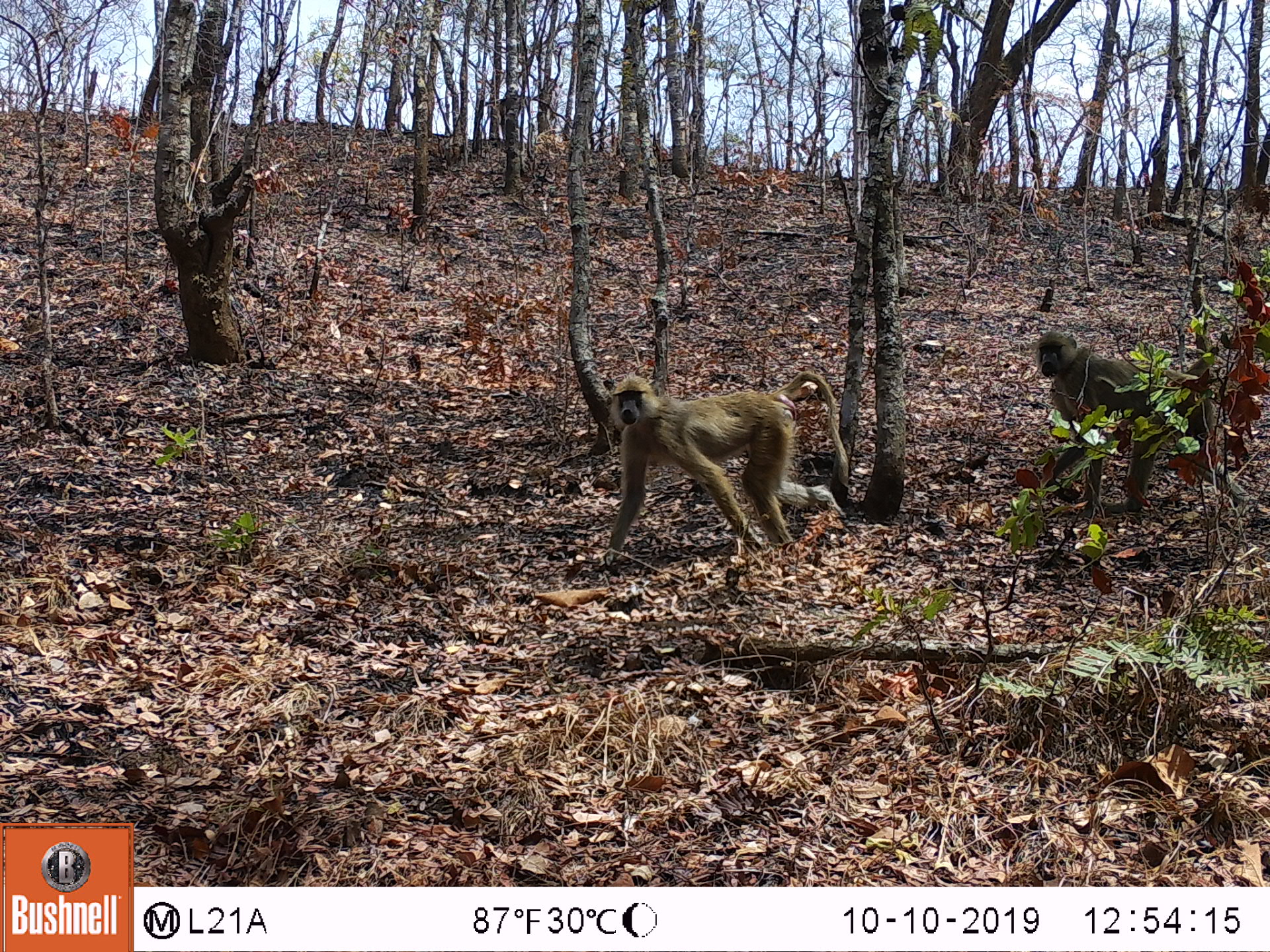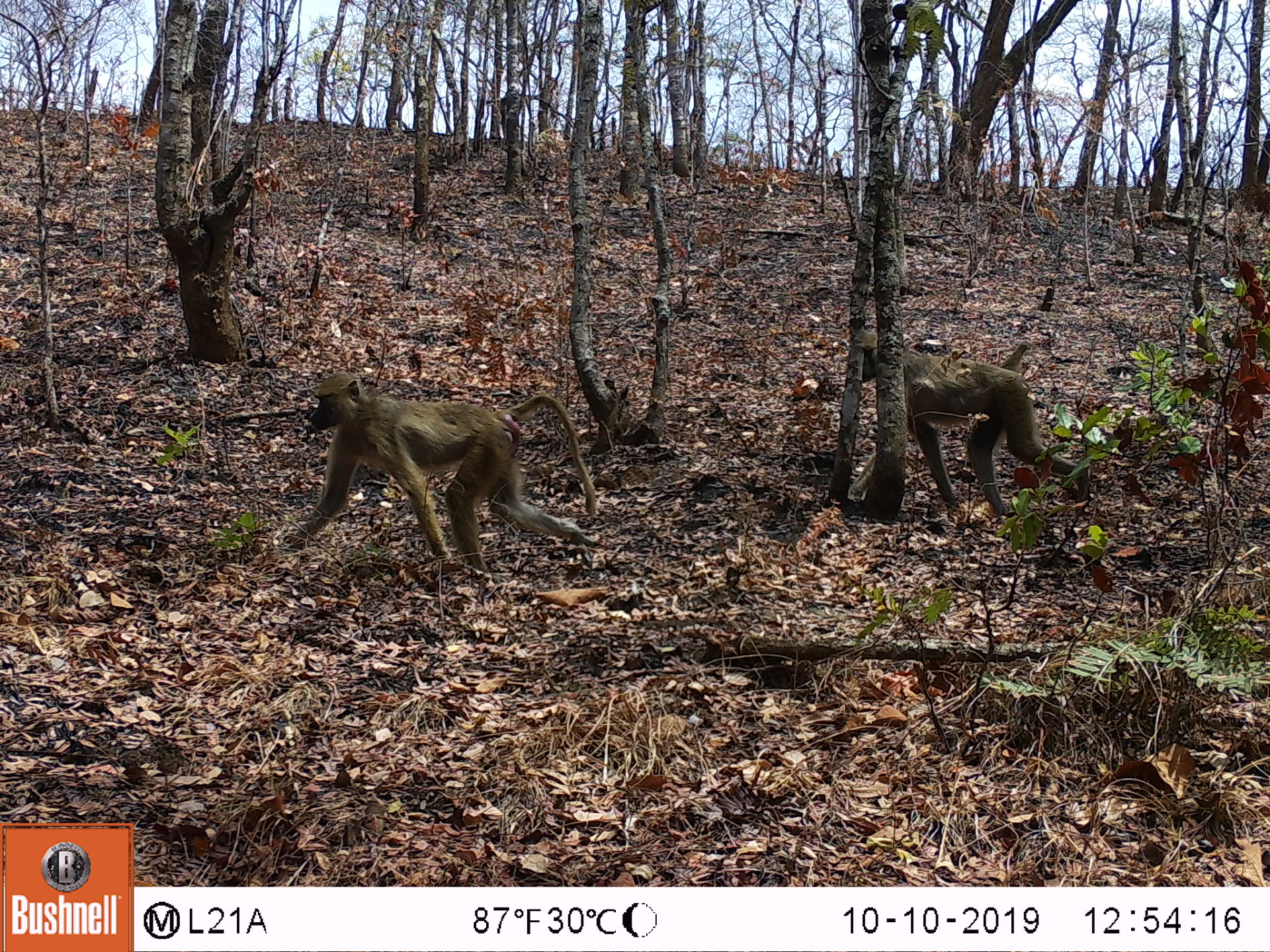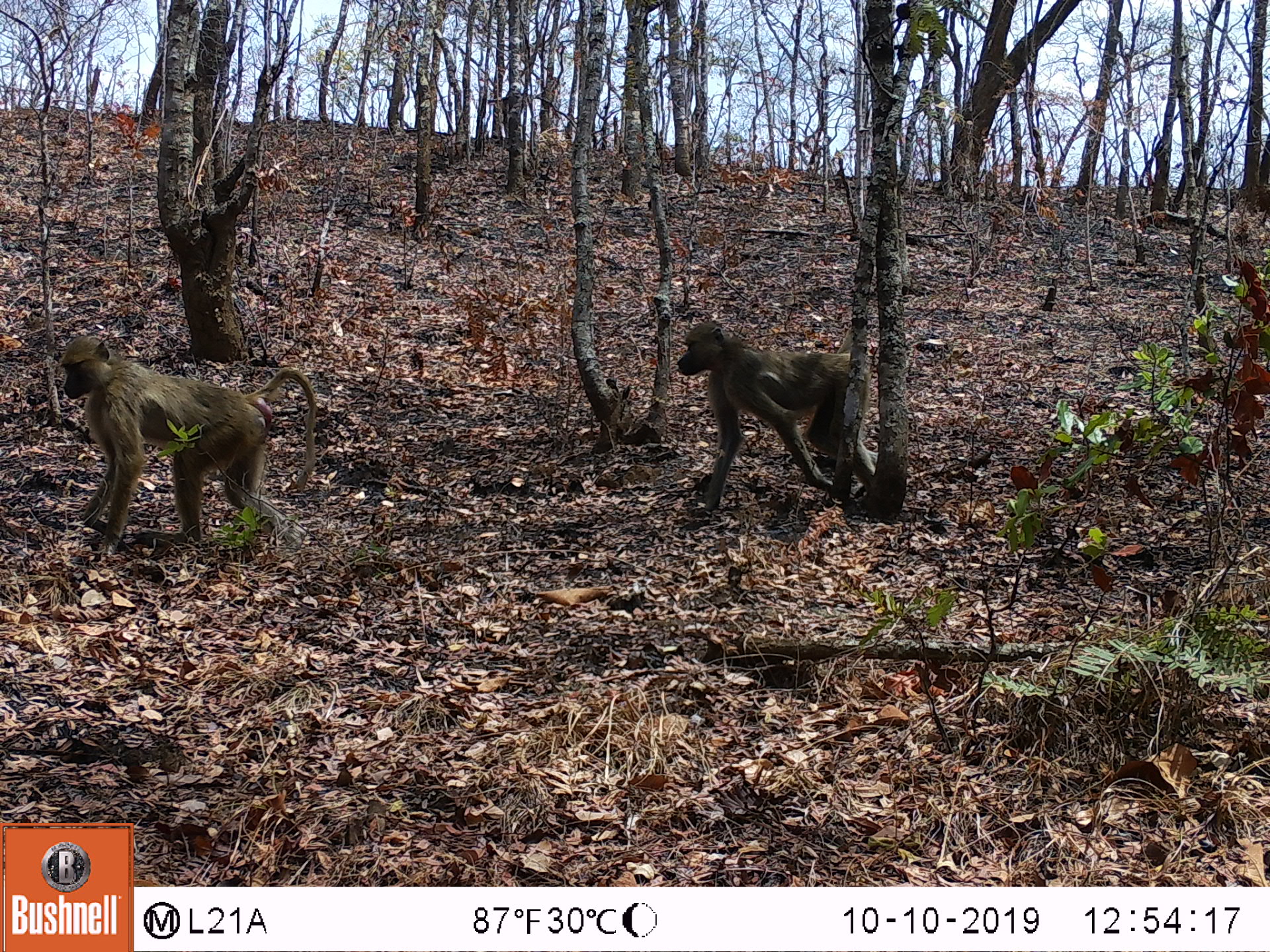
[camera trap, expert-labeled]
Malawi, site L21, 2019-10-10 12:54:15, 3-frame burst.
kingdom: Animalia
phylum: Chordata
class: Mammalia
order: Primates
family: Cercopithecidae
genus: Papio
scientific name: Papio cynocephalus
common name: yellow baboon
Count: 2.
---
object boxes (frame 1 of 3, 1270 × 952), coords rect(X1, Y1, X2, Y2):
yellow baboon: rect(602, 367, 850, 555); rect(1032, 326, 1244, 516)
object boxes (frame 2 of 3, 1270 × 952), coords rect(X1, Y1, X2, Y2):
yellow baboon: rect(295, 375, 600, 562); rect(855, 328, 1079, 503)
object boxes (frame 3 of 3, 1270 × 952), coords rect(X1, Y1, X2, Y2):
yellow baboon: rect(50, 333, 324, 537); rect(669, 314, 873, 503)